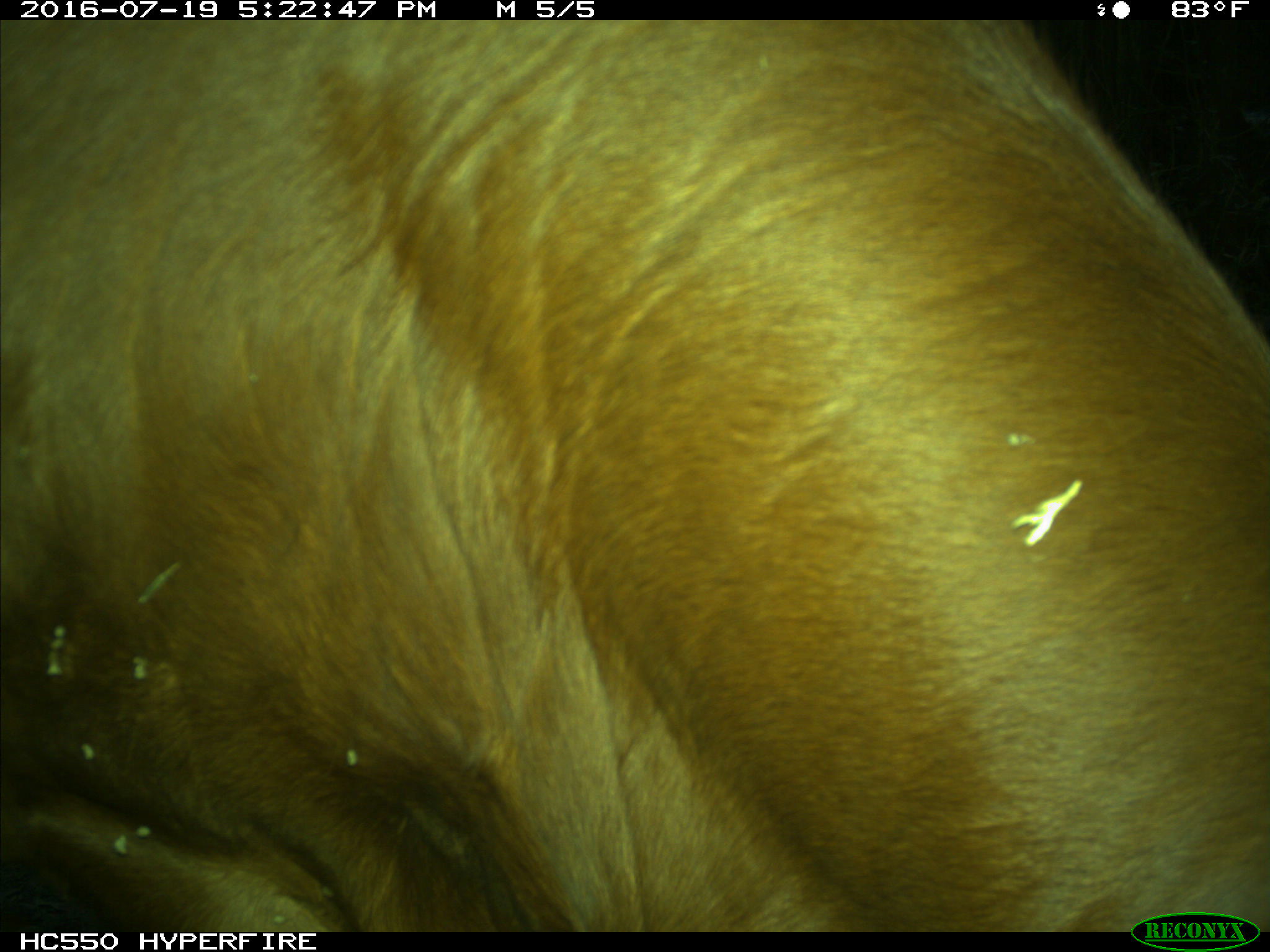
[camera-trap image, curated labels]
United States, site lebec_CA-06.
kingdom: Animalia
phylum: Chordata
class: Mammalia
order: Artiodactyla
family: Bovidae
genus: Bos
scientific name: Bos taurus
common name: domestic cow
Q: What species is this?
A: Bos taurus (domestic cow).